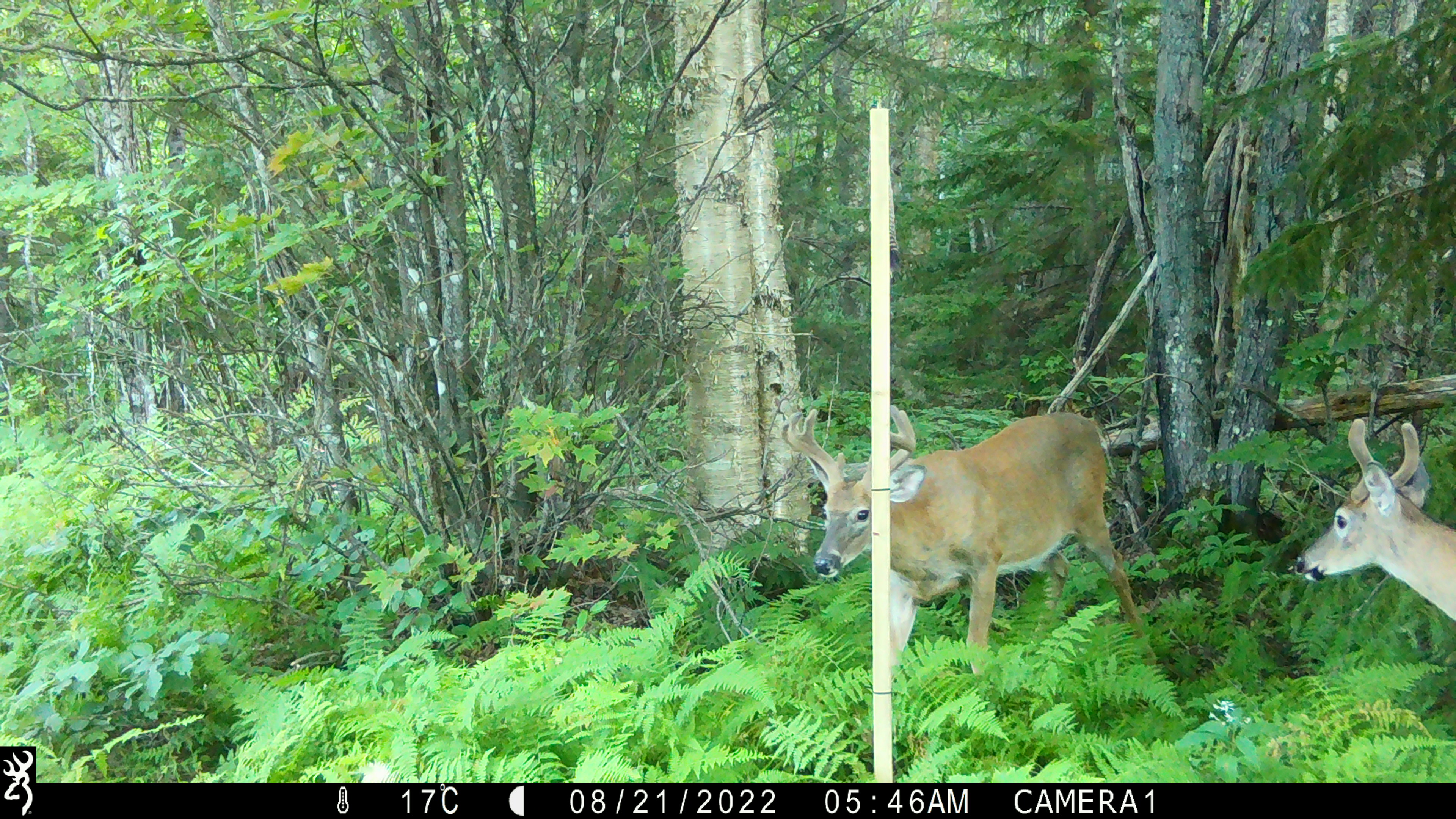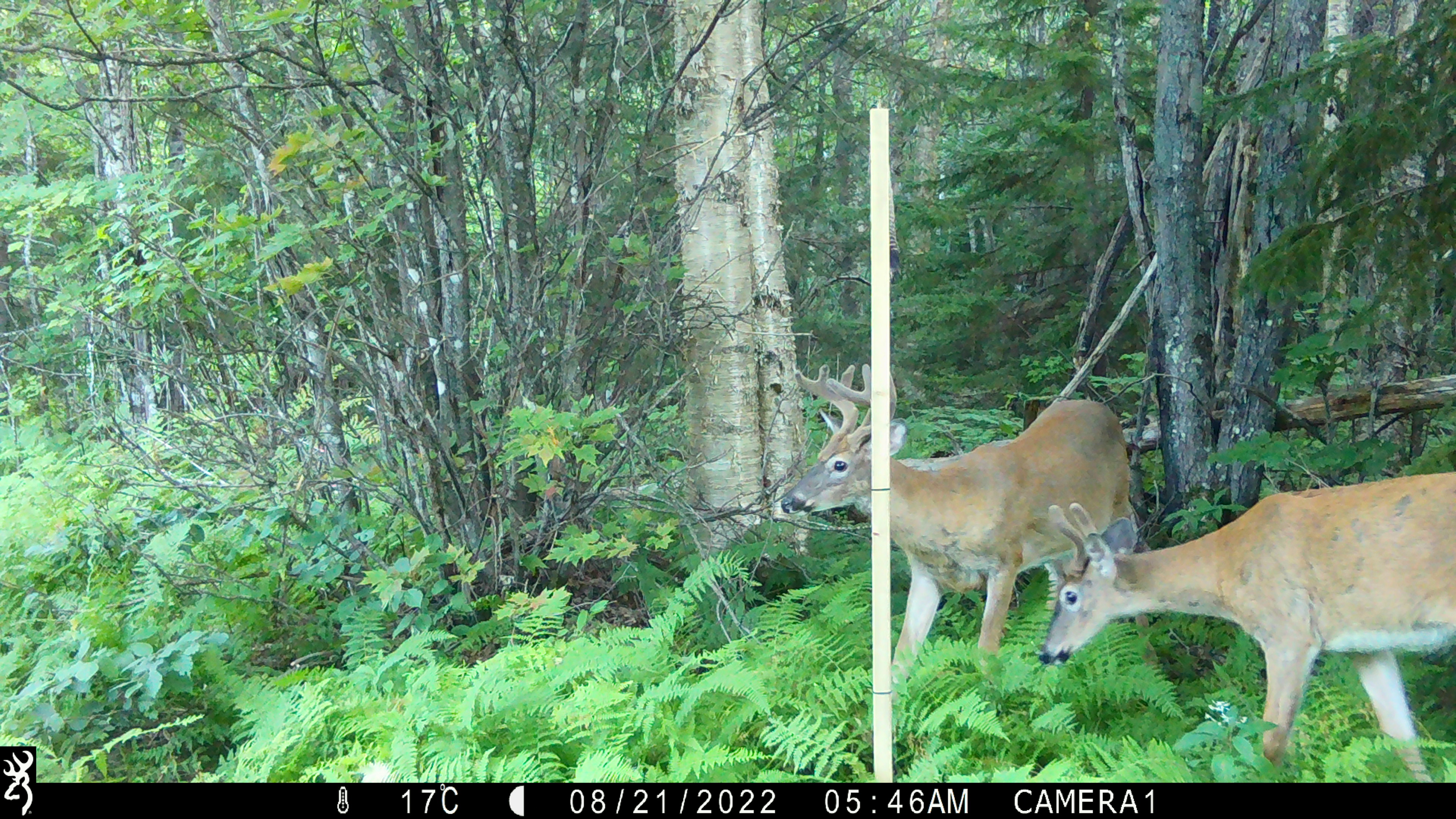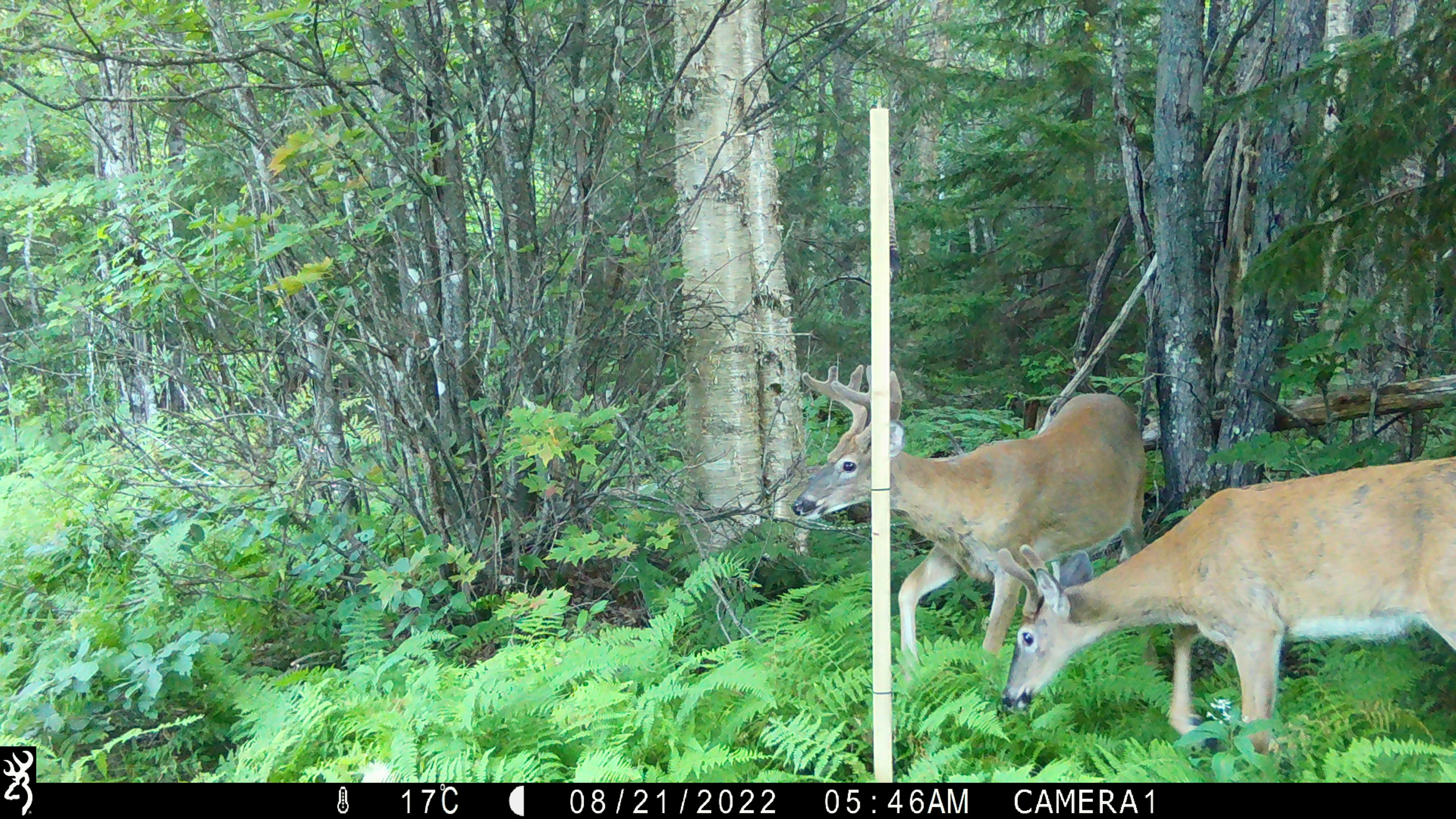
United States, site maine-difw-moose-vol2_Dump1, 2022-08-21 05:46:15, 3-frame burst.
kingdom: Animalia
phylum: Chordata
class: Mammalia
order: Artiodactyla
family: Cervidae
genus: Odocoileus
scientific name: Odocoileus virginianus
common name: white-tailed deer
White-tailed deer (Odocoileus virginianus).